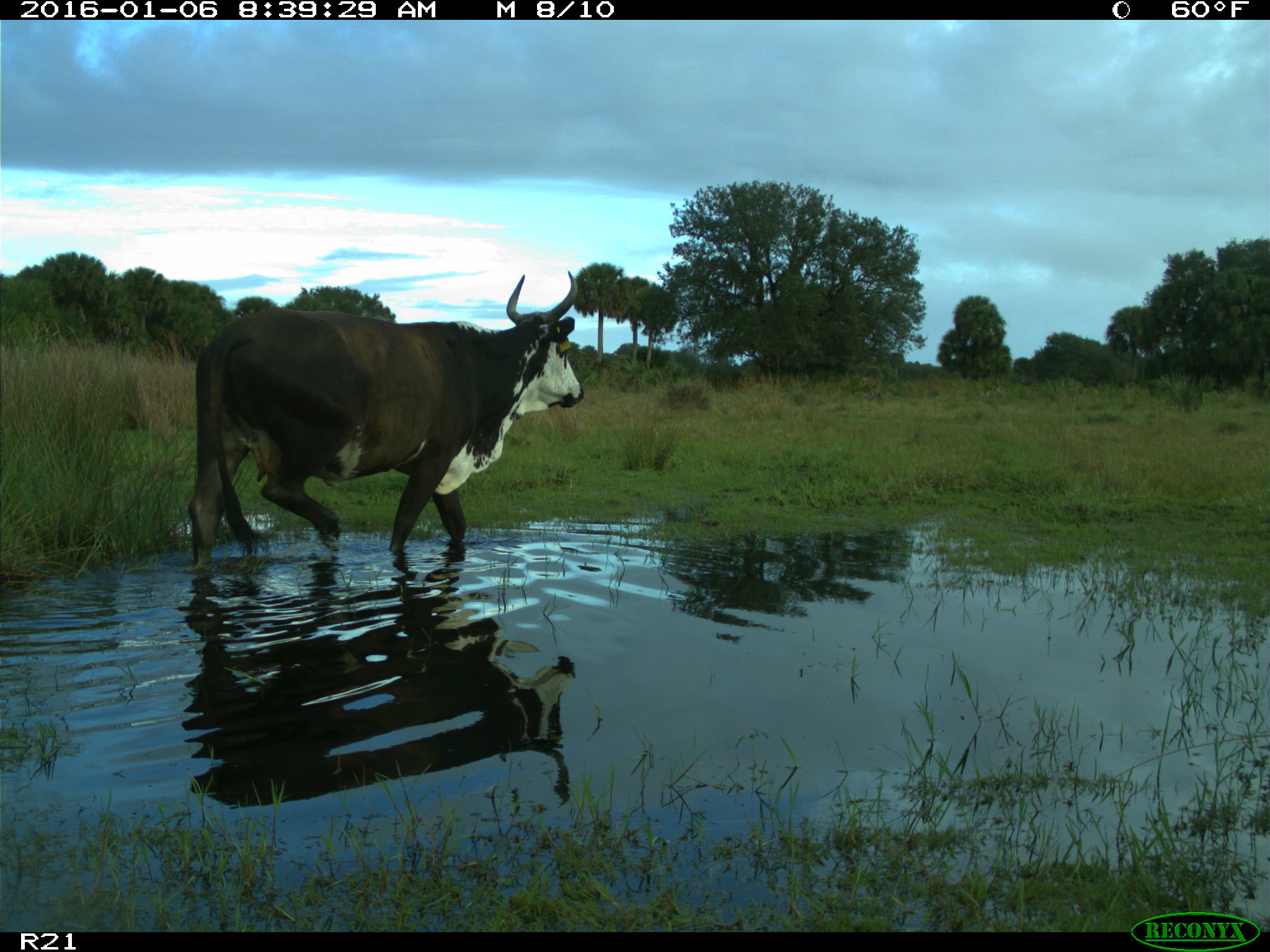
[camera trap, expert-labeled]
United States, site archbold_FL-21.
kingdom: Animalia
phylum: Chordata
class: Mammalia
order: Artiodactyla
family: Bovidae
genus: Bos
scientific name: Bos taurus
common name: domestic cow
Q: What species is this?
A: Bos taurus (domestic cow).